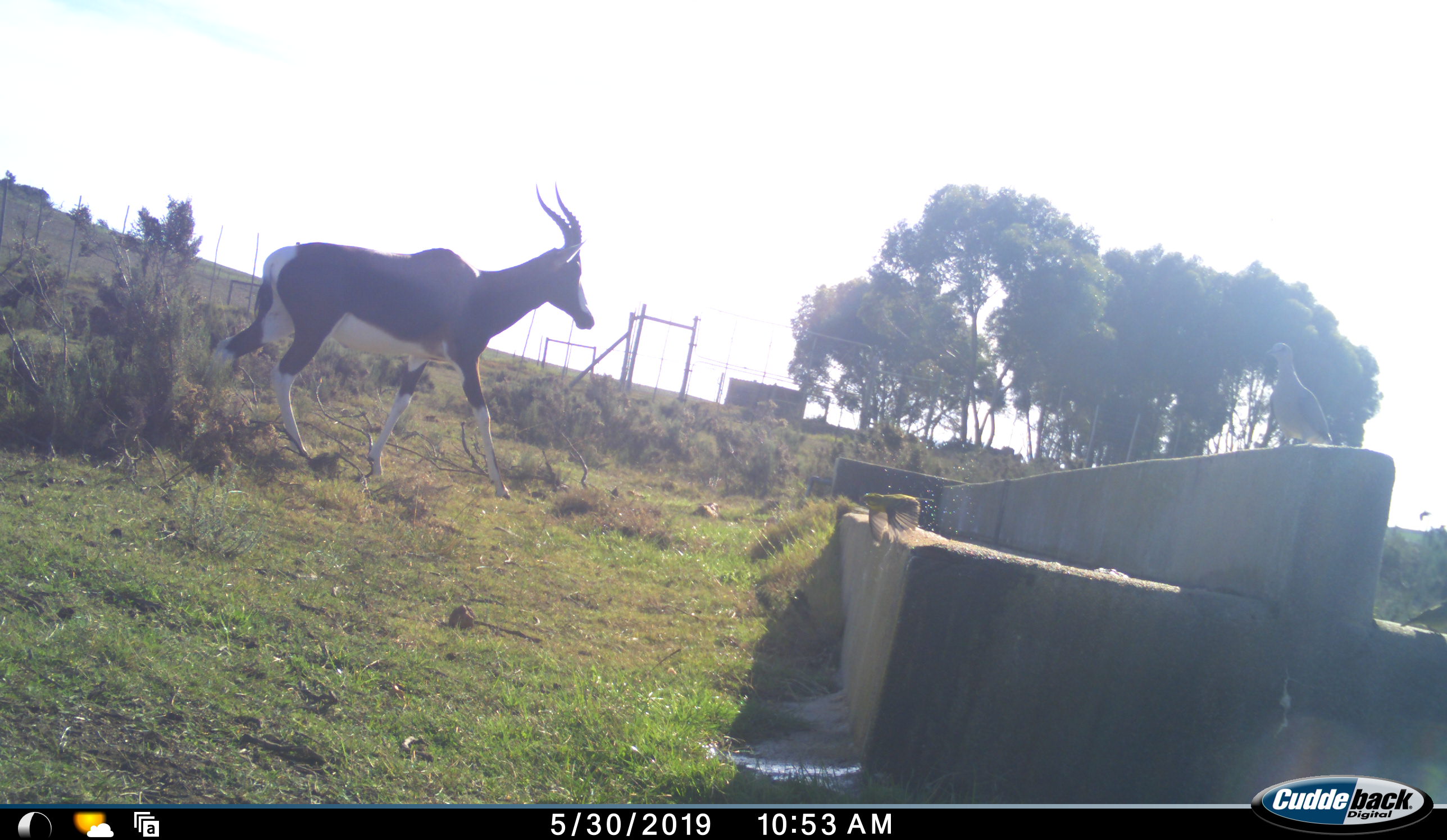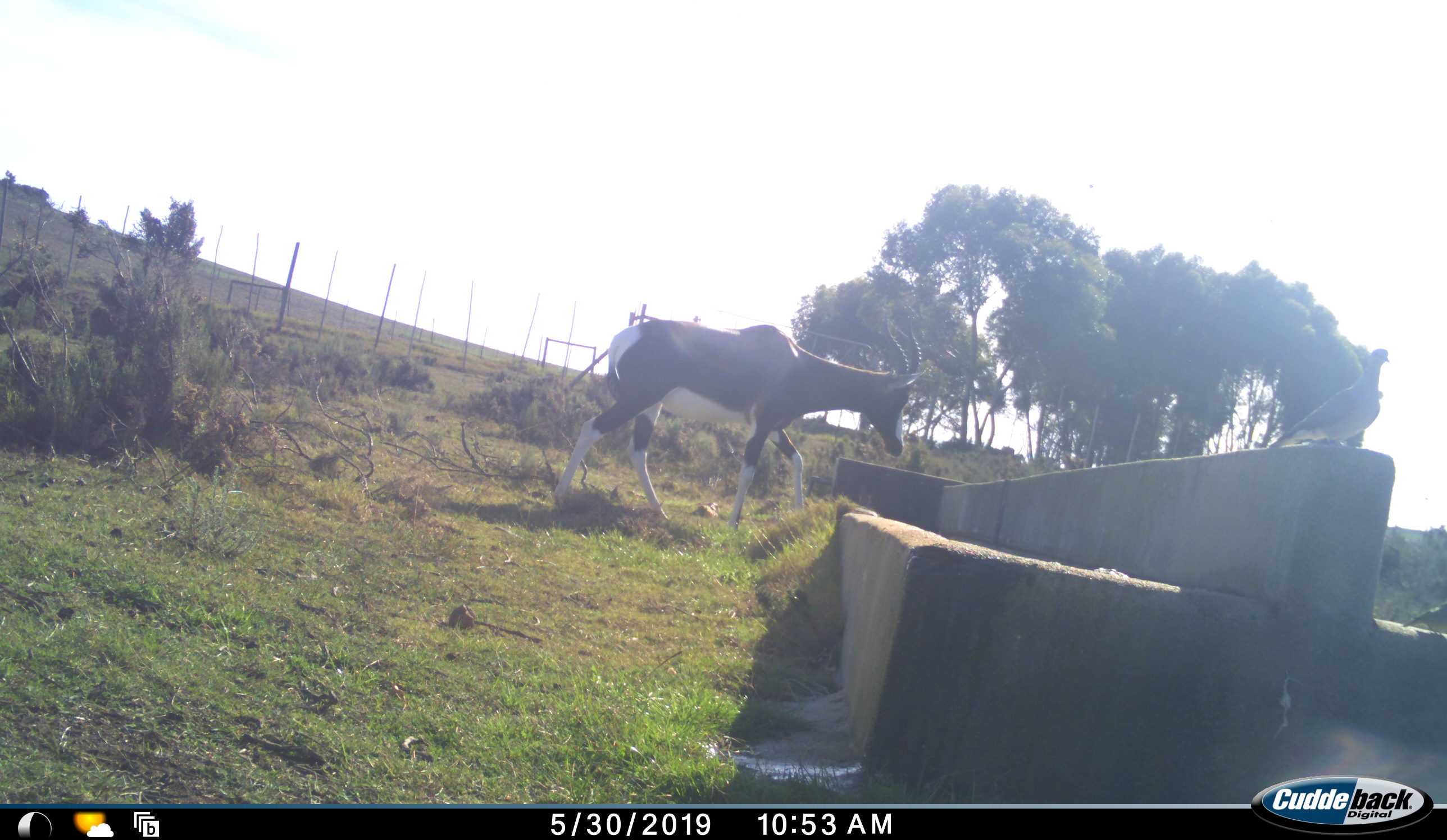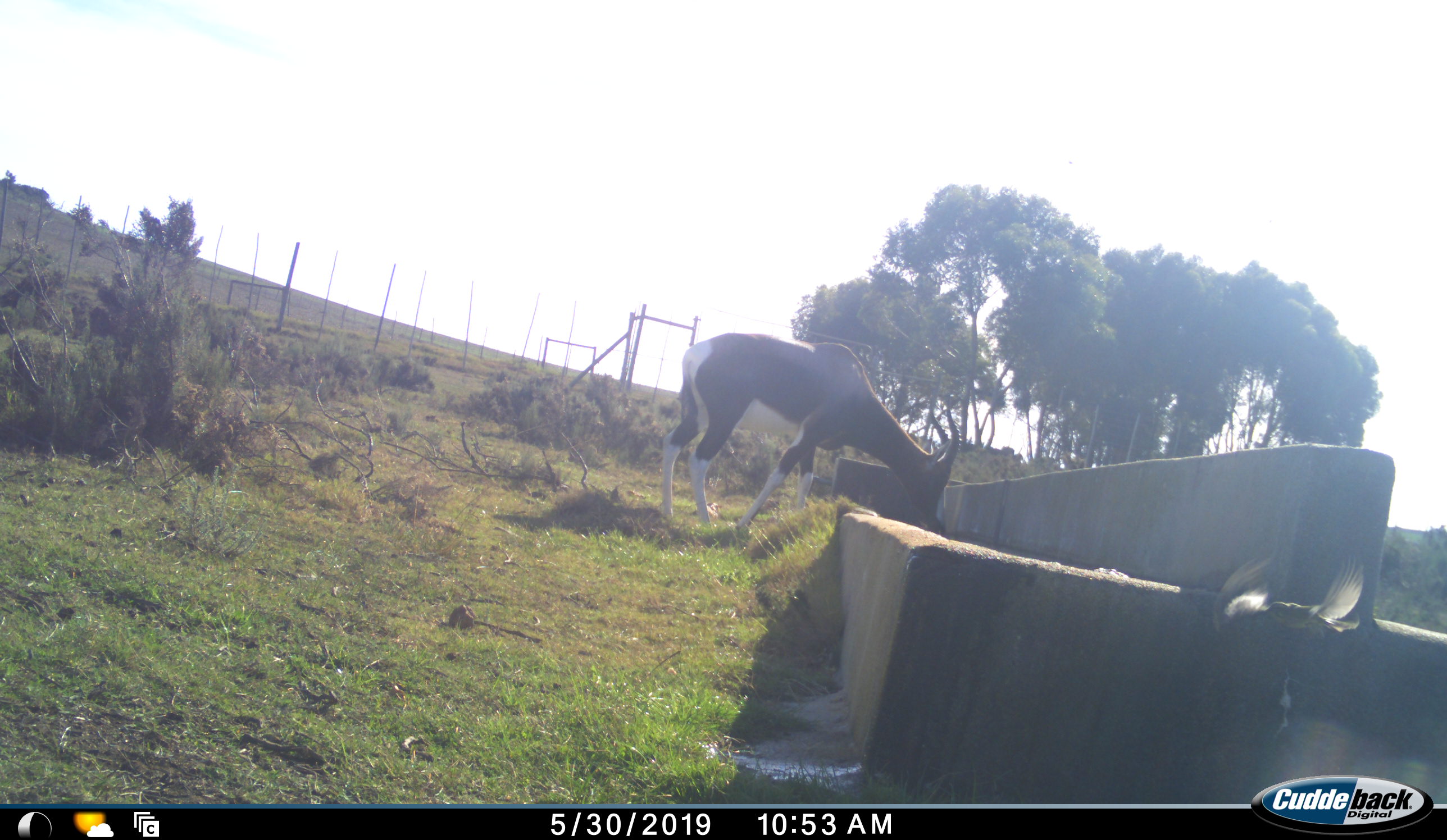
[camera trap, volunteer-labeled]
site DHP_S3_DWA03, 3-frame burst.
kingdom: Animalia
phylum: Chordata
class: Aves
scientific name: Aves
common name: bird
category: birdother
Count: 3.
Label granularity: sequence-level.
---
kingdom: Animalia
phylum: Chordata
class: Mammalia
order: Artiodactyla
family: Bovidae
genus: Damaliscus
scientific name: Damaliscus pygargus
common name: bontebok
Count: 1.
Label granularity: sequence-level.